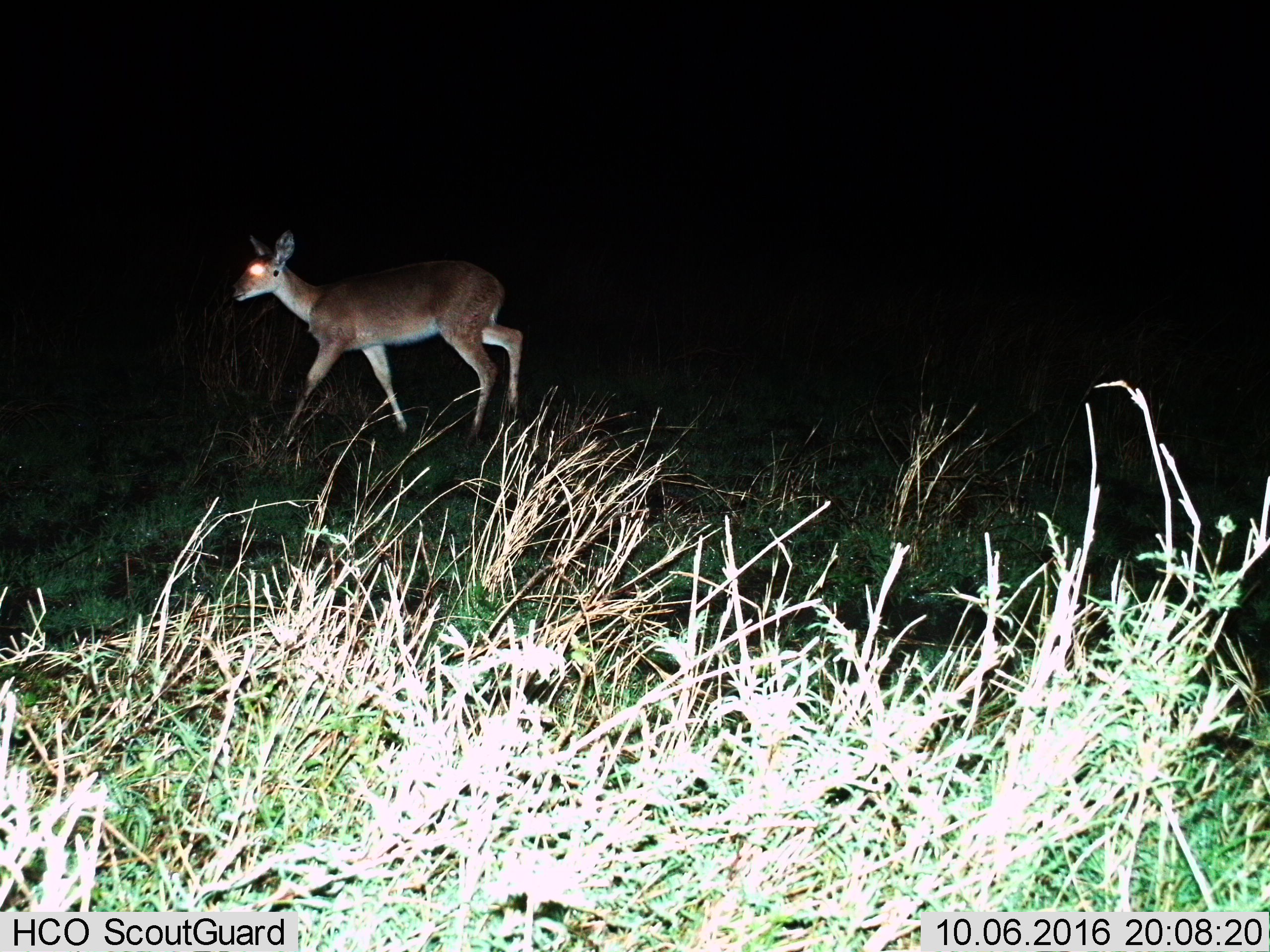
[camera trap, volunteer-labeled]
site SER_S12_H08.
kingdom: Animalia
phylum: Chordata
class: Mammalia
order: Artiodactyla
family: Bovidae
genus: Redunca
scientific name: Redunca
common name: reedbuck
Reedbuck (Redunca), count 1. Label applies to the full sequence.